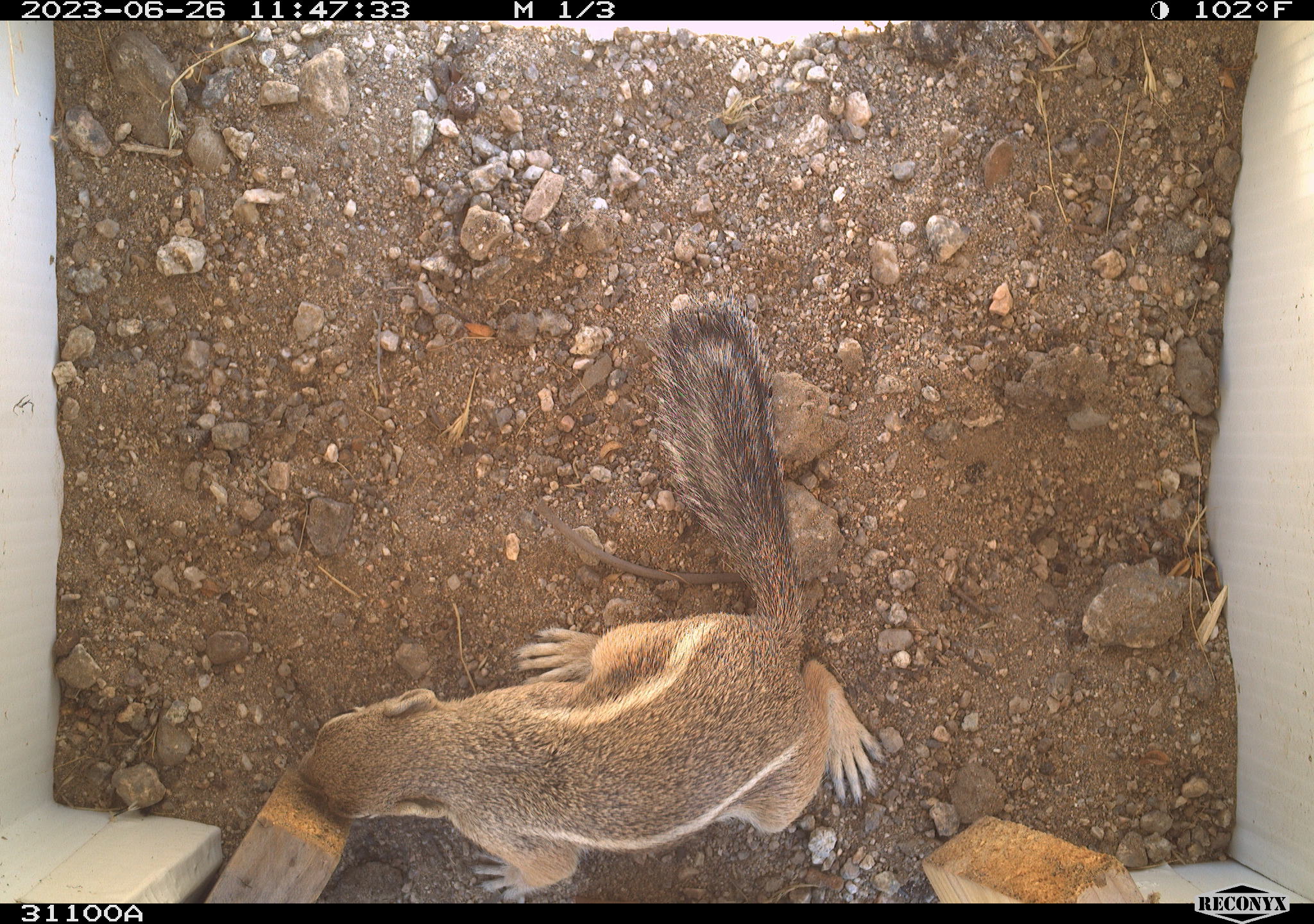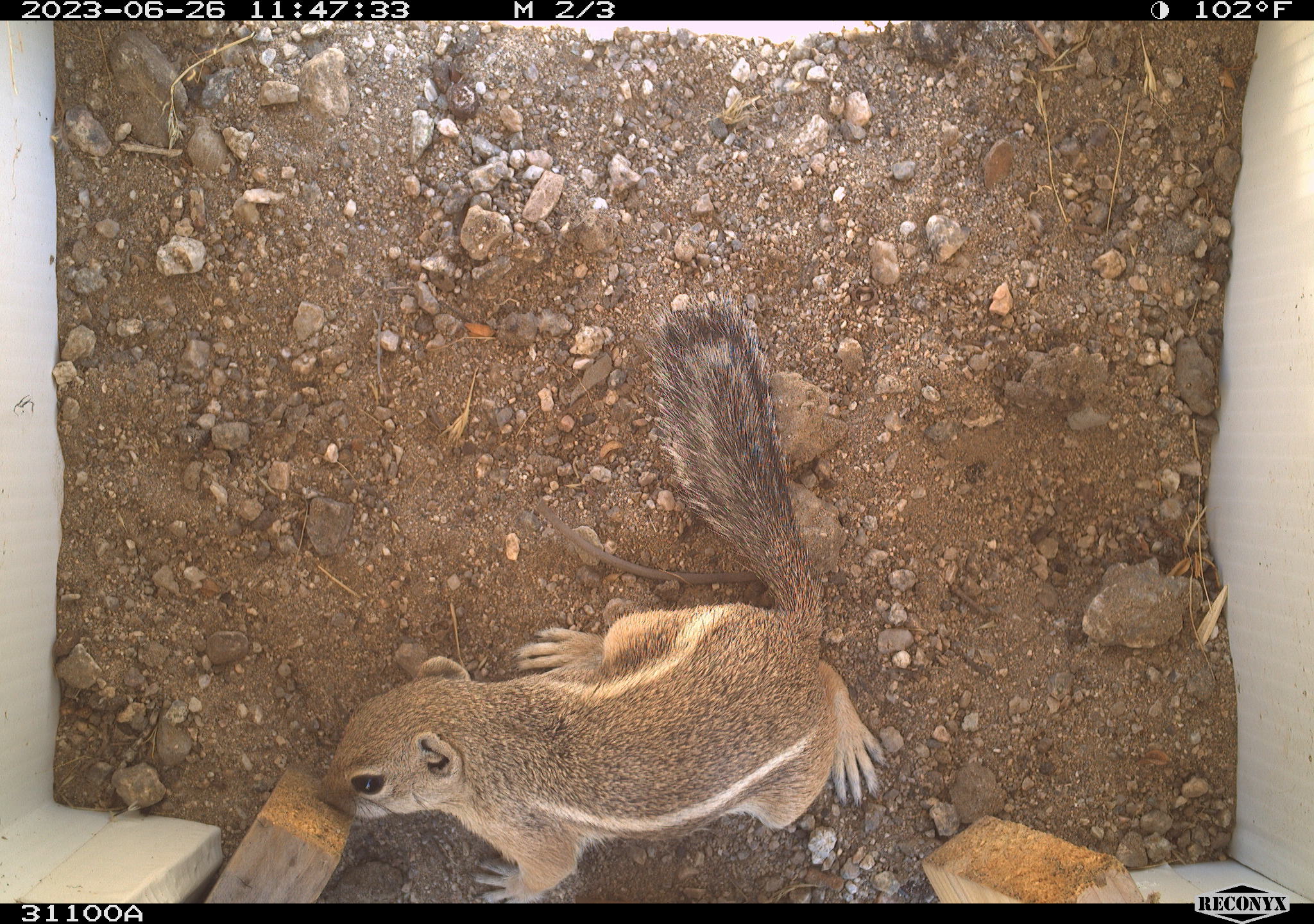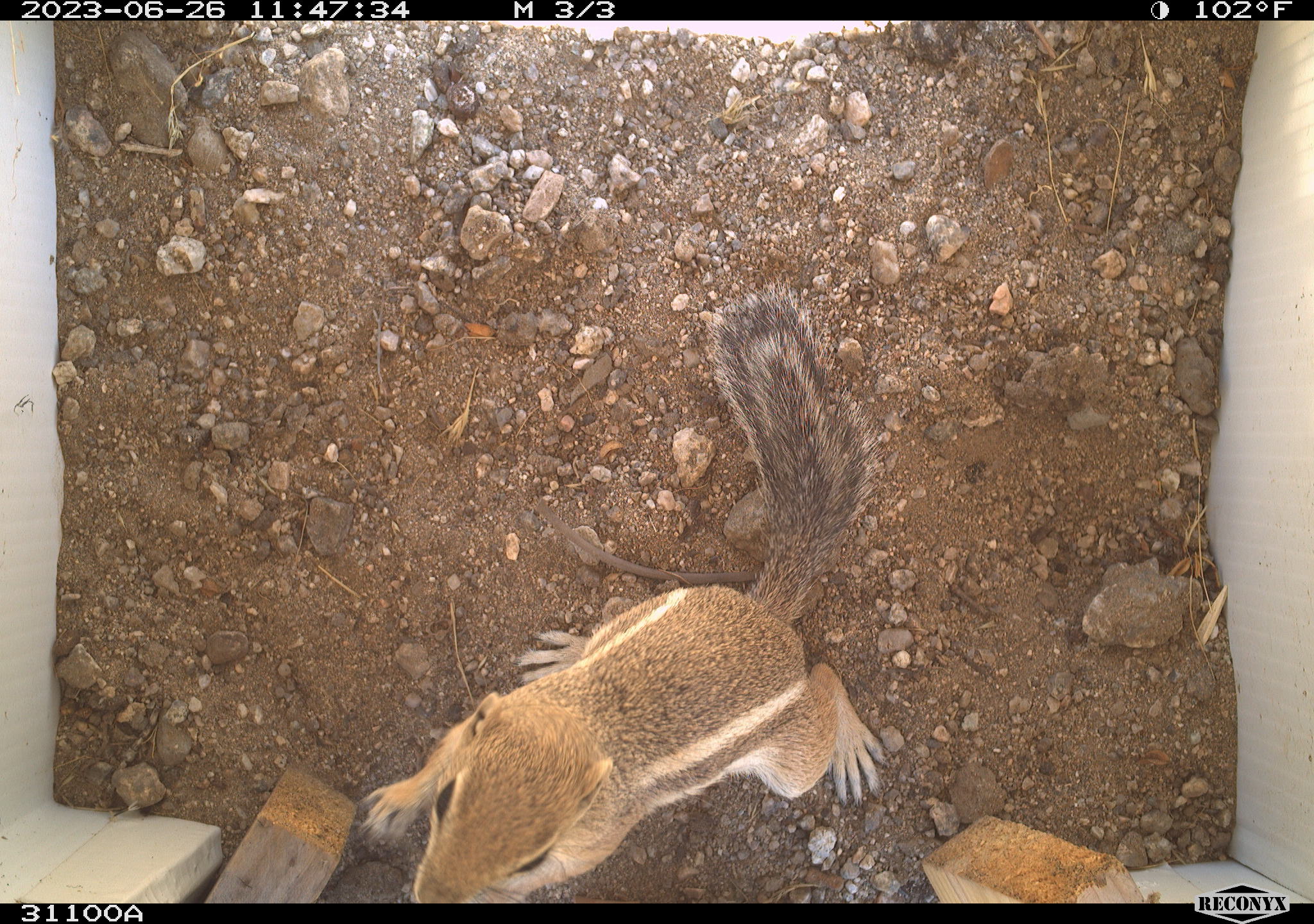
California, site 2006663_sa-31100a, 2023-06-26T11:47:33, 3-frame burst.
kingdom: Animalia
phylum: Chordata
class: Mammalia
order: Rodentia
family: Sciuridae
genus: Ammospermophilus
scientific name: Ammospermophilus leucurus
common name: white-tailed antelope squirrel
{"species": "white-tailed antelope squirrel (Ammospermophilus leucurus)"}